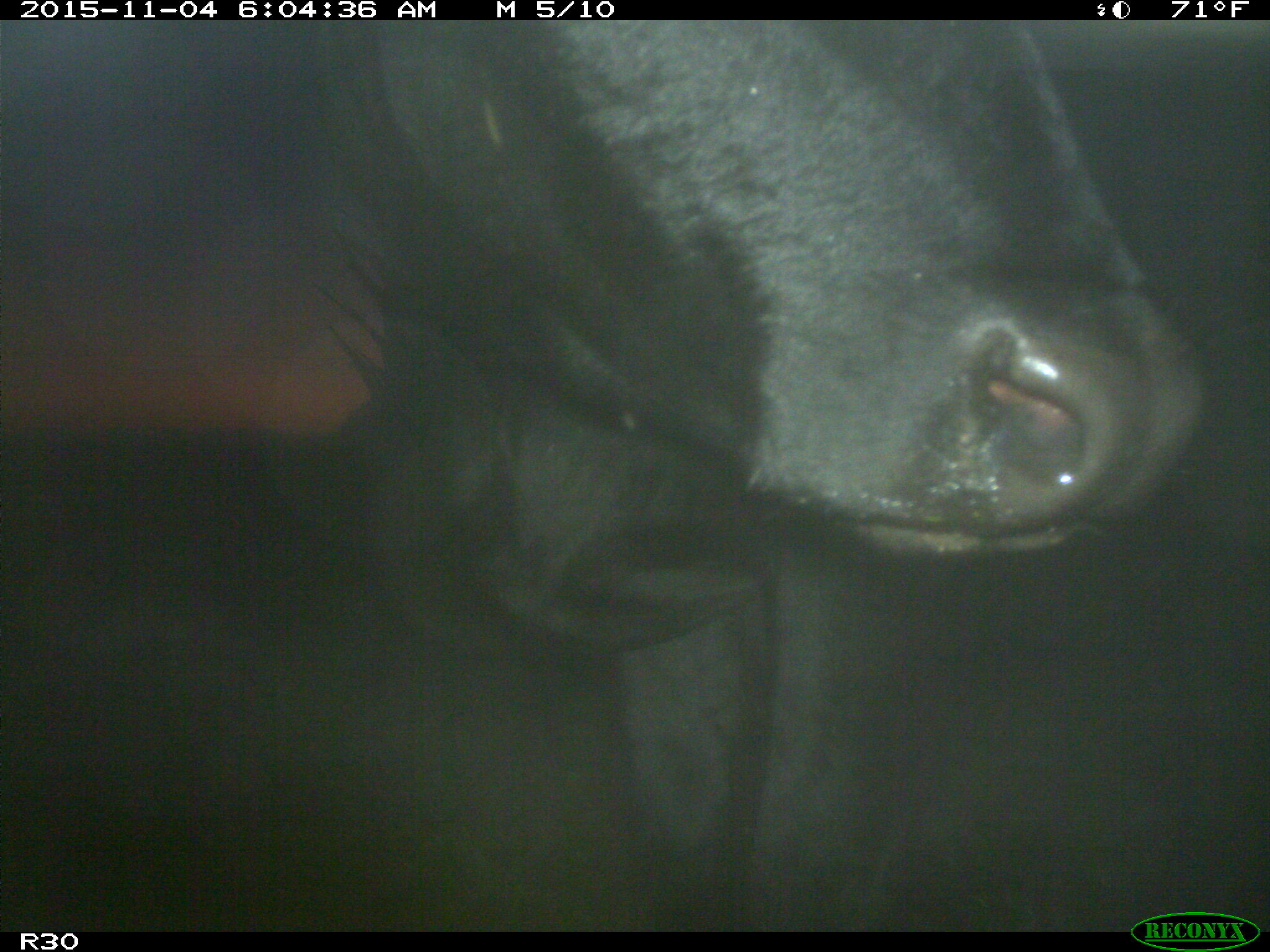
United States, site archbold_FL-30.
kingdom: Animalia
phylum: Chordata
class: Mammalia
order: Artiodactyla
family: Bovidae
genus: Bos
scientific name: Bos taurus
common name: domestic cow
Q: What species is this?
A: Bos taurus (domestic cow).